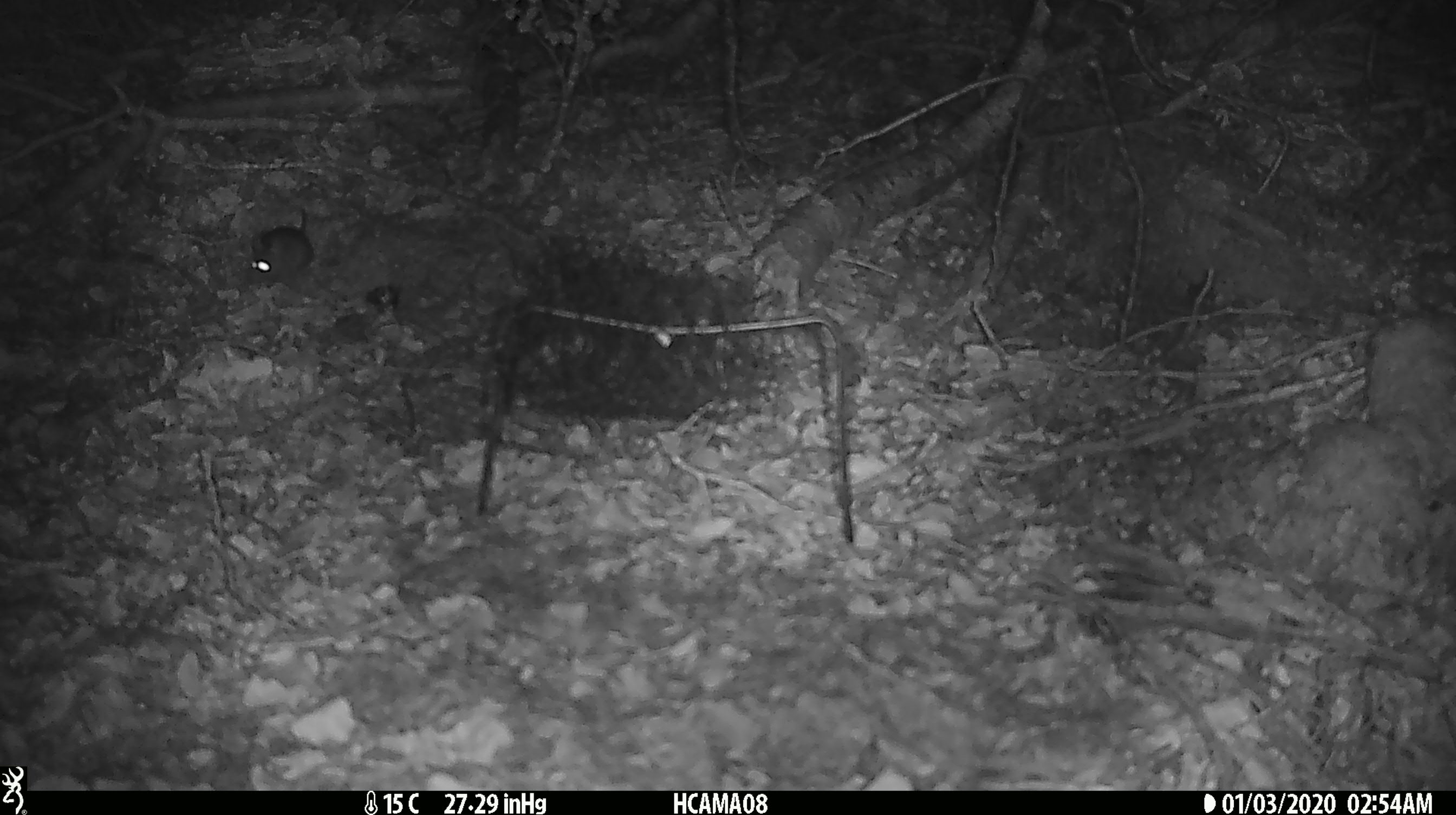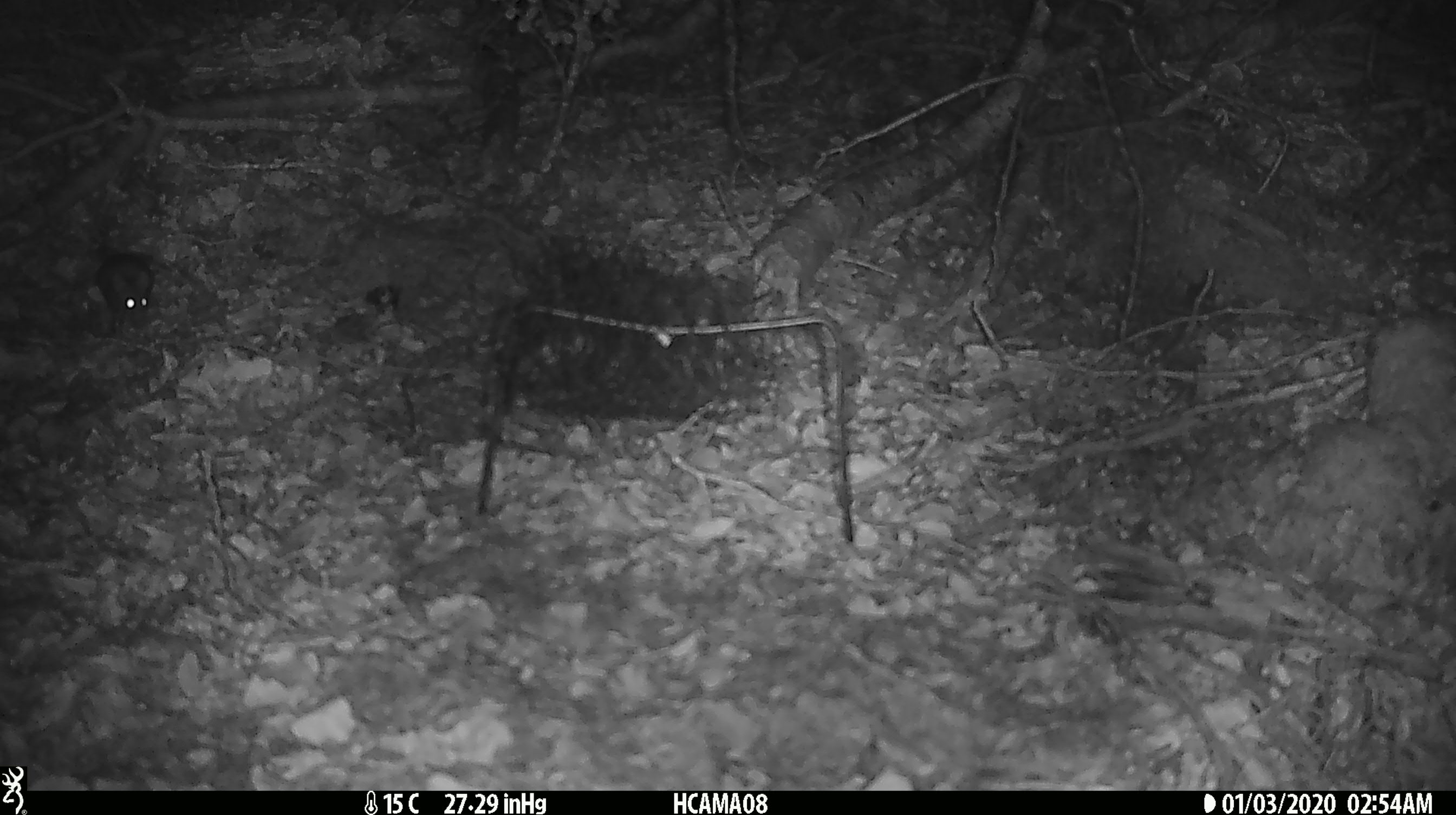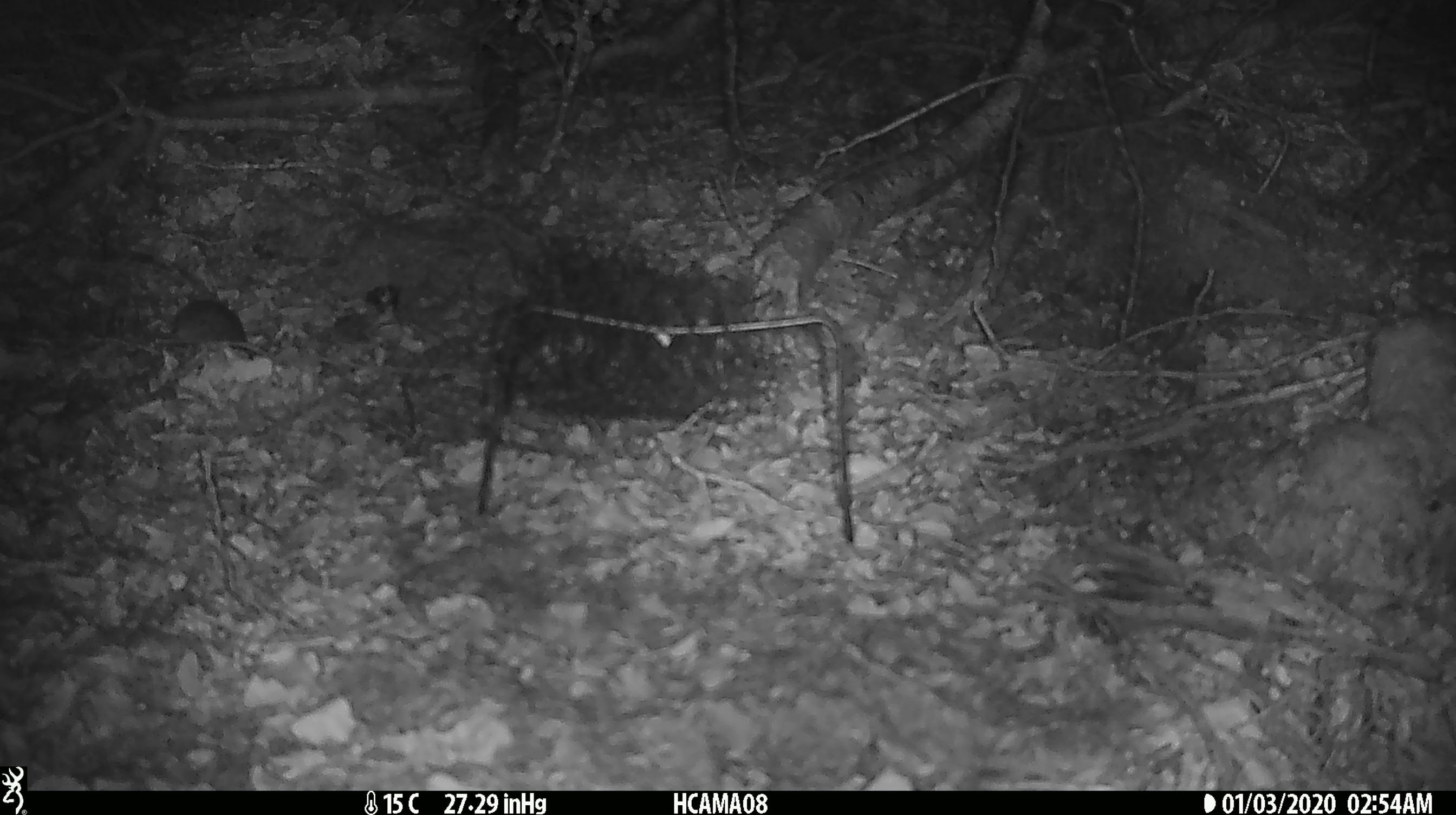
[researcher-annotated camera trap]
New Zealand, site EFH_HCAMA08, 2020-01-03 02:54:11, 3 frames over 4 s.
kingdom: Animalia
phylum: Chordata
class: Mammalia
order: Rodentia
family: Muridae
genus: Mus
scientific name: Mus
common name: mouse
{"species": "mouse (Mus)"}